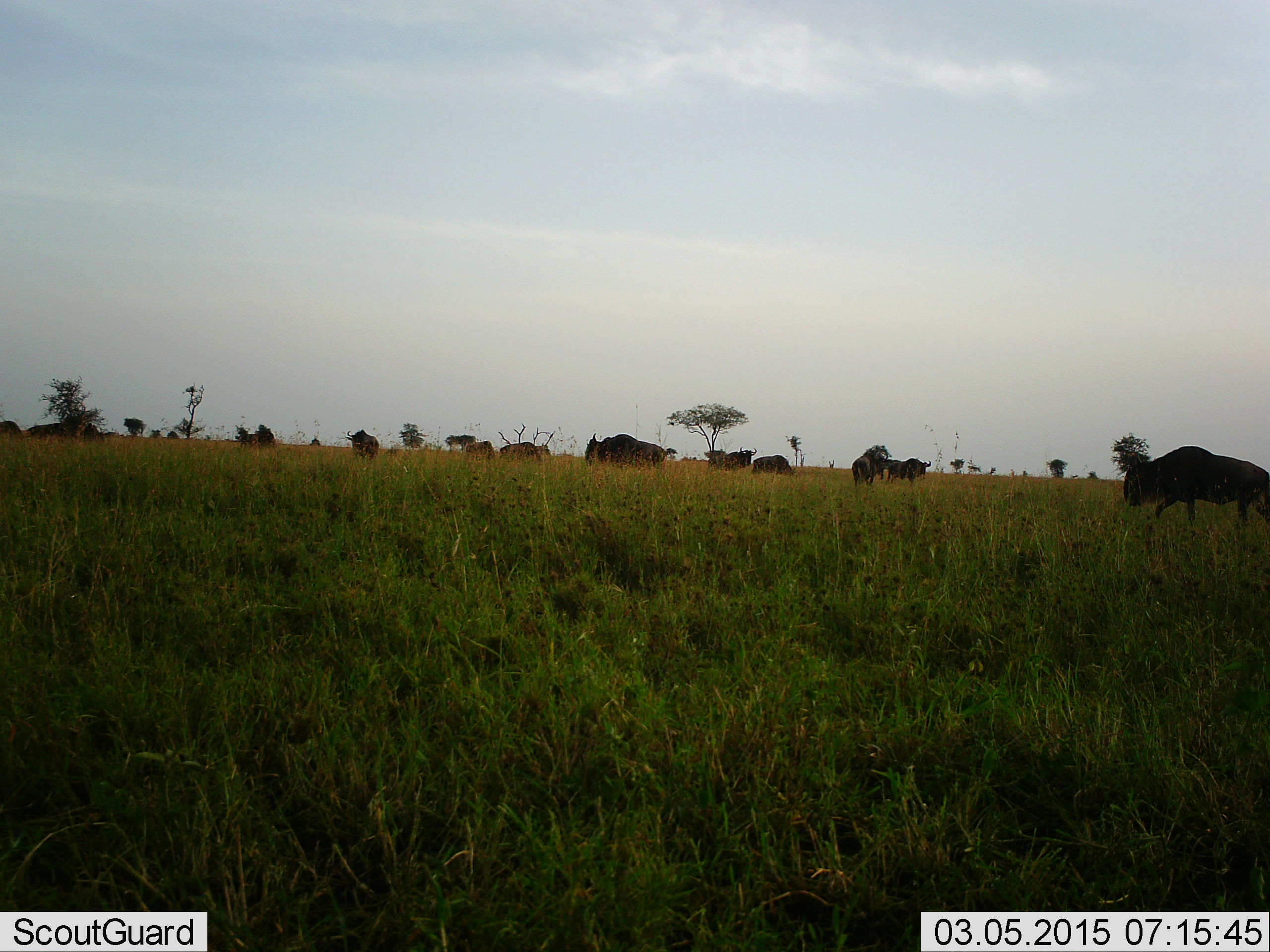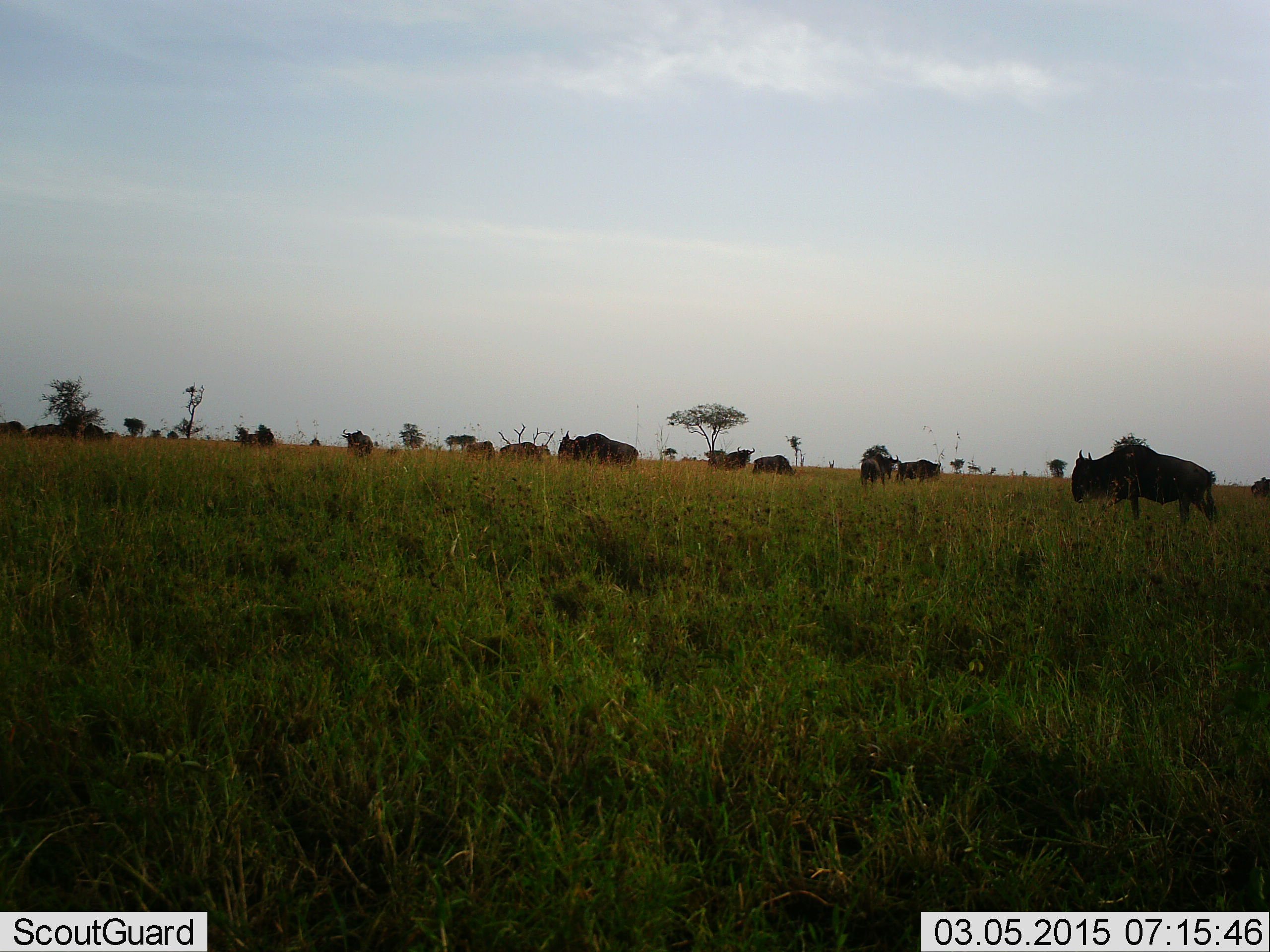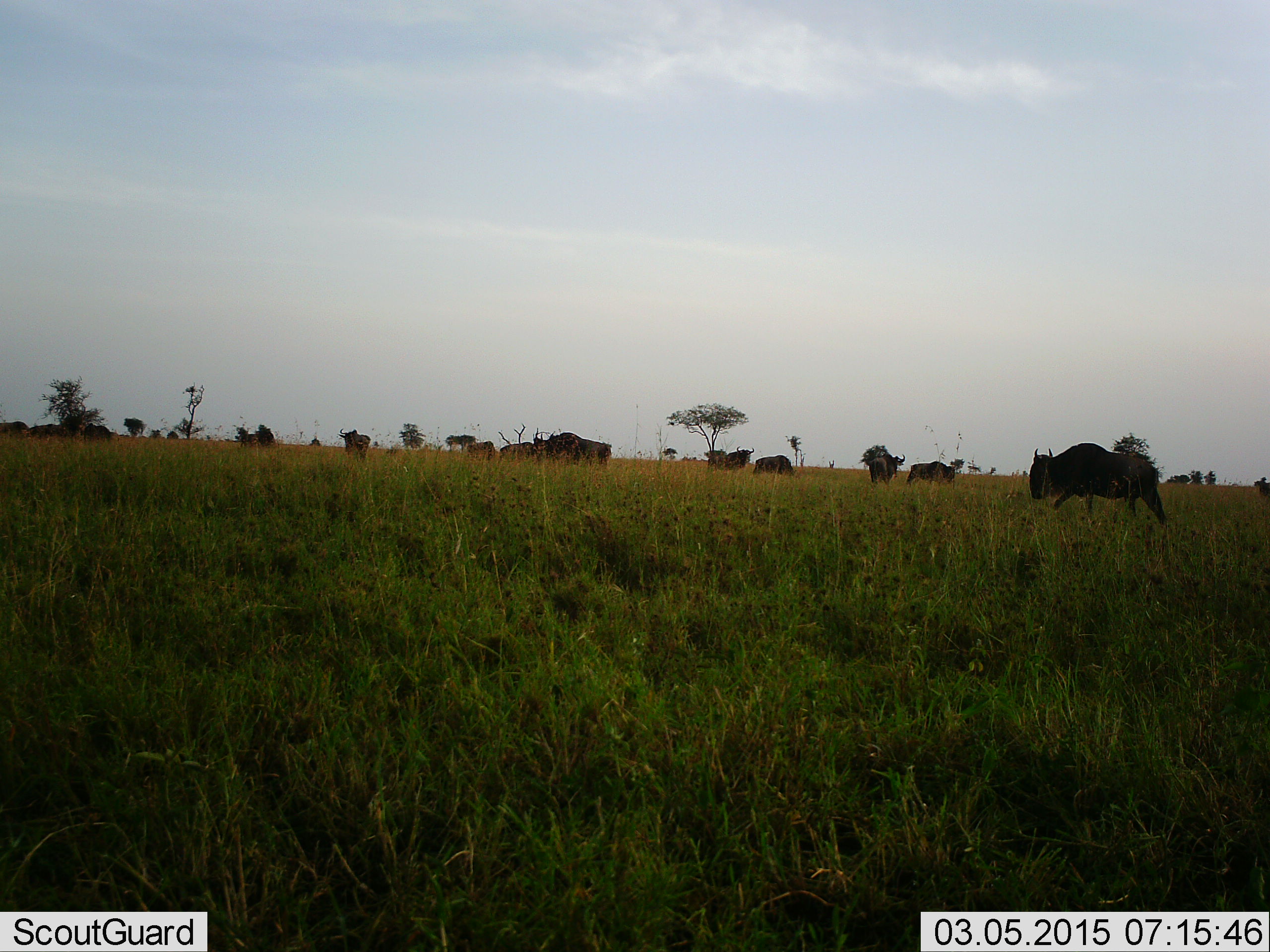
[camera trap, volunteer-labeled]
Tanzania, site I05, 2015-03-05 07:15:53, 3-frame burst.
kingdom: Animalia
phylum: Chordata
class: Mammalia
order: Artiodactyla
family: Bovidae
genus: Connochaetes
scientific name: Connochaetes taurinus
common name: blue wildebeest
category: wildebeest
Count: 11-50.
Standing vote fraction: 70%.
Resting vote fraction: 0%.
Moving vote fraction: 100%.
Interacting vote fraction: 0%.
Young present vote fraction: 0%.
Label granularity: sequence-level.